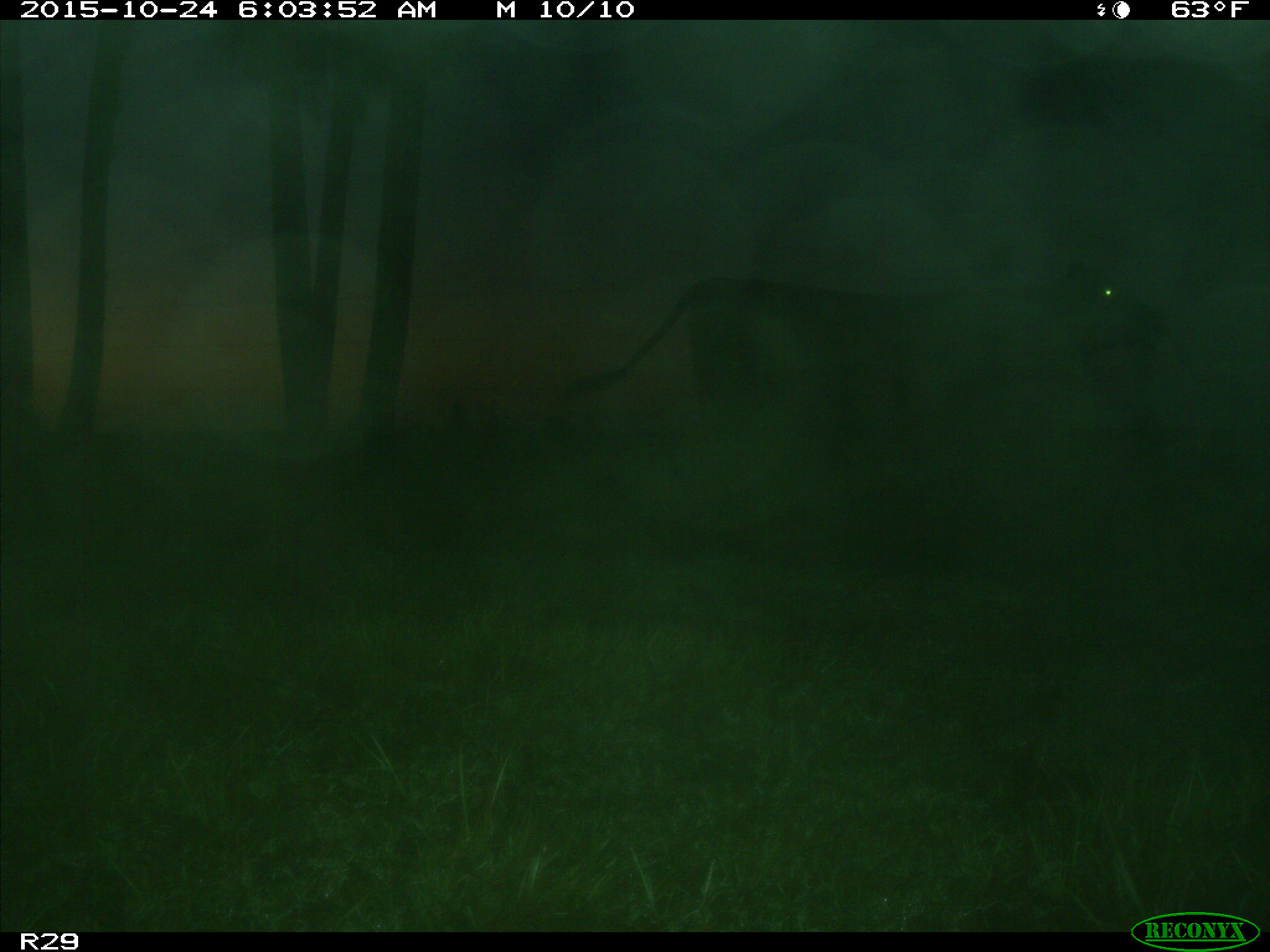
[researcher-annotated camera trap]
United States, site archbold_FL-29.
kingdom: Animalia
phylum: Chordata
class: Mammalia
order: Artiodactyla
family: Bovidae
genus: Bos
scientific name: Bos taurus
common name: domestic cow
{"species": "Bos taurus (domestic cow)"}